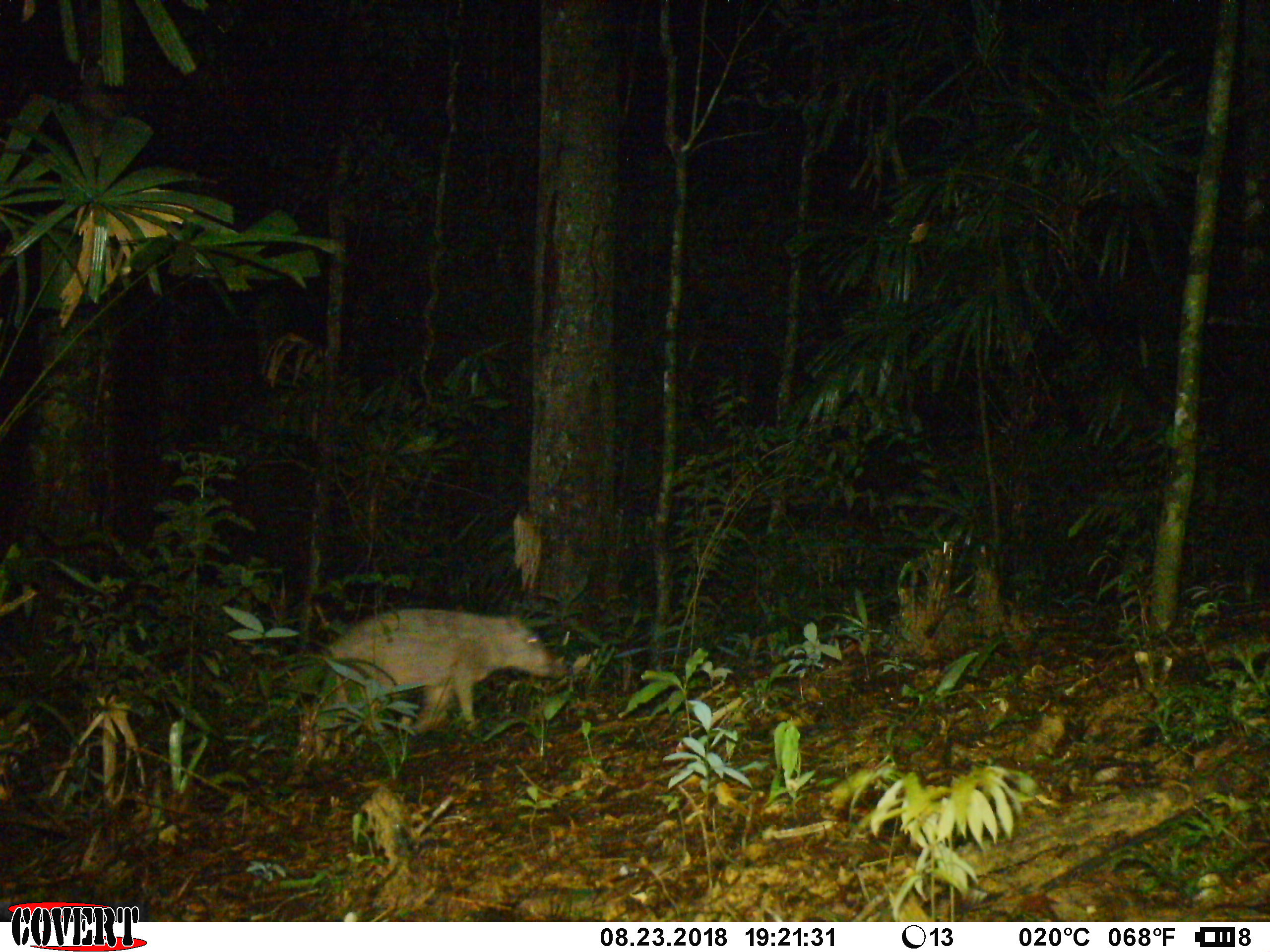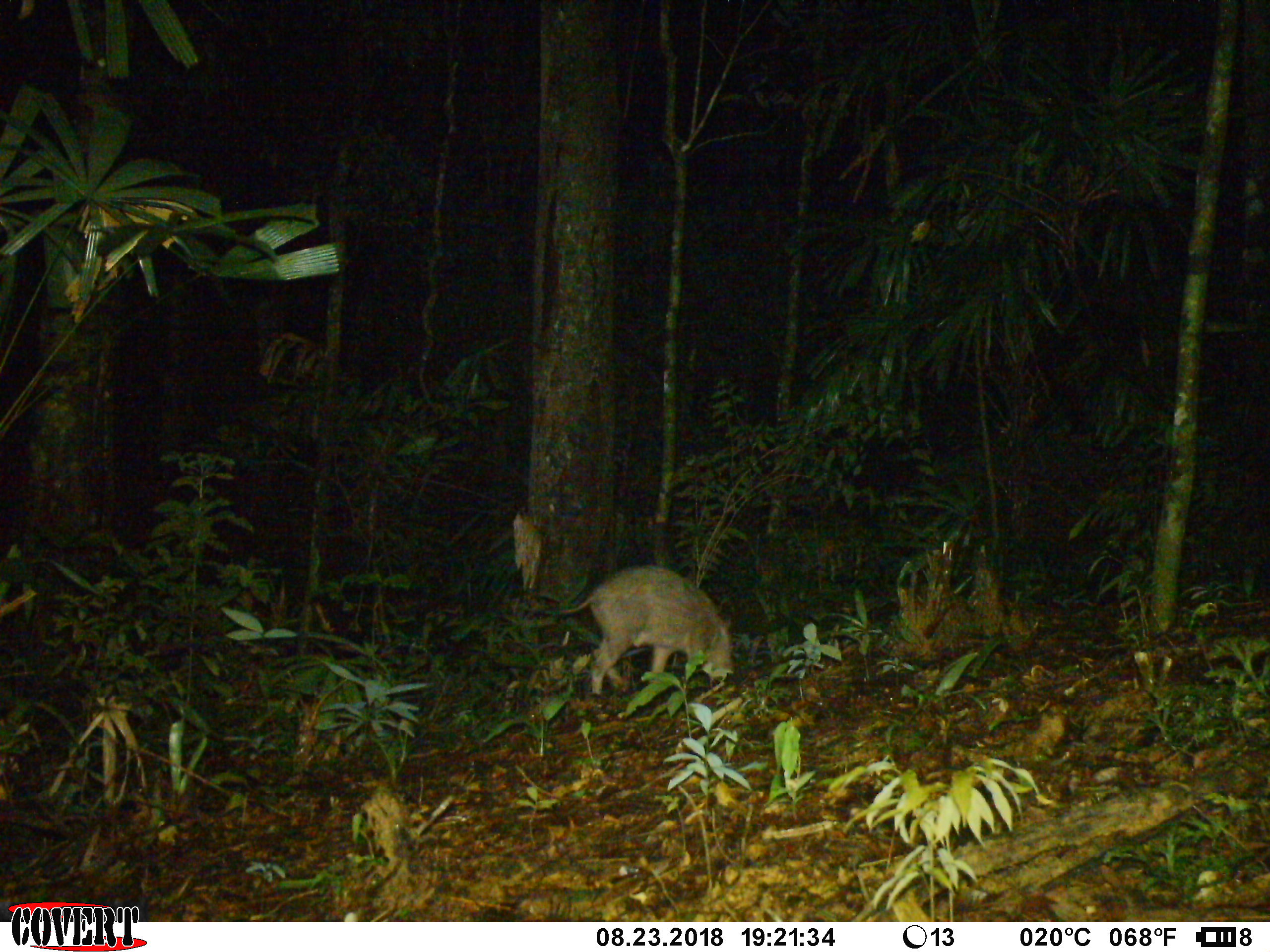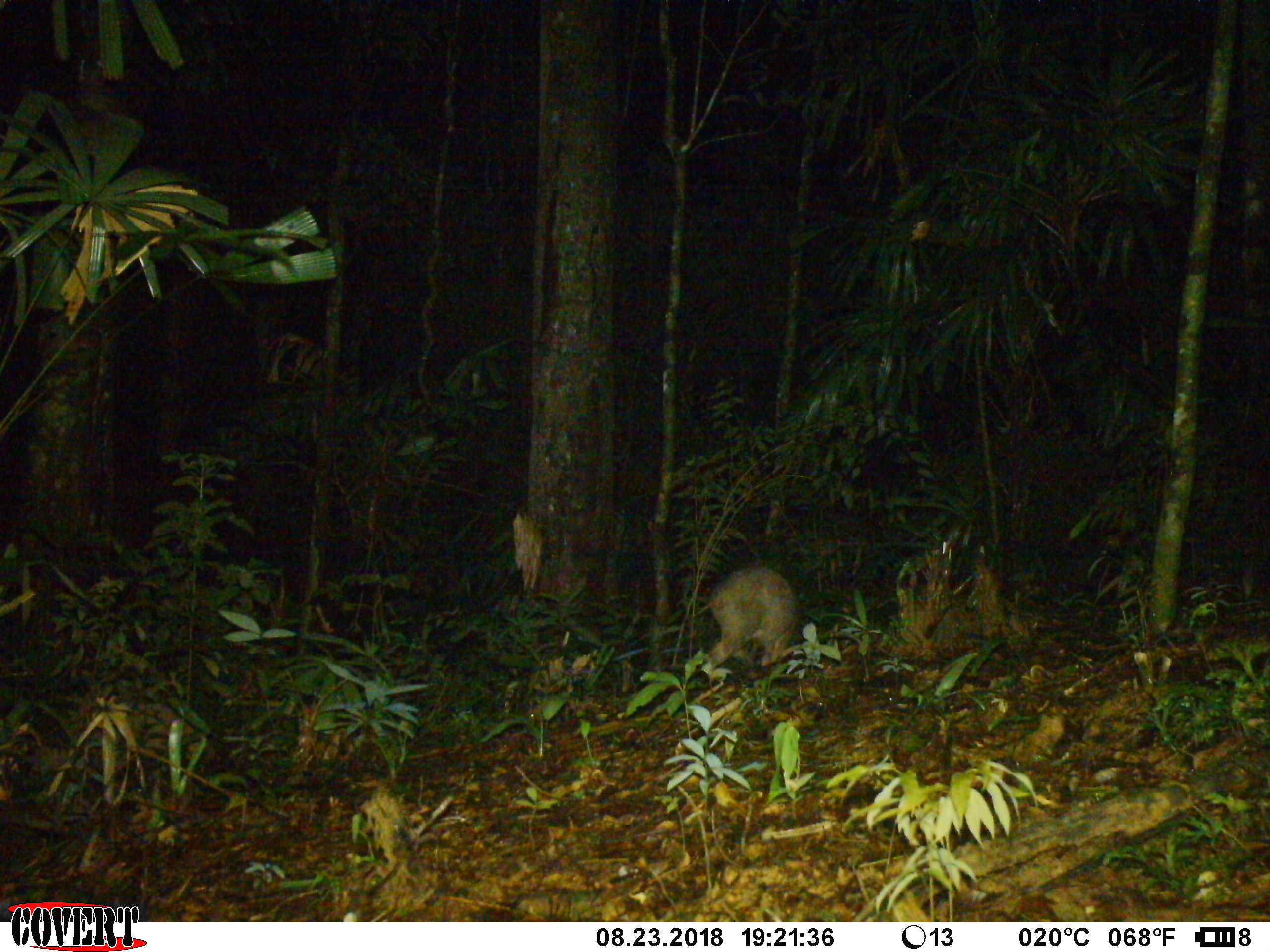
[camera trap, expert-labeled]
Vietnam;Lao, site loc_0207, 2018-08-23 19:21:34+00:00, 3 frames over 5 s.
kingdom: Animalia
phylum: Chordata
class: Mammalia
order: Artiodactyla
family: Suidae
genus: Sus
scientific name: Sus scrofa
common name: eurasian wild pig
Eurasian wild pig (Sus scrofa). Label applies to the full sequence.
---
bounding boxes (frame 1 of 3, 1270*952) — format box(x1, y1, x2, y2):
eurasian wild pig: box(312, 608, 553, 761)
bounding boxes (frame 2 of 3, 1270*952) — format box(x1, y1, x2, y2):
eurasian wild pig: box(559, 564, 735, 695)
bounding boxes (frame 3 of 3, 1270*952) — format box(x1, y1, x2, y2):
eurasian wild pig: box(688, 567, 799, 670)